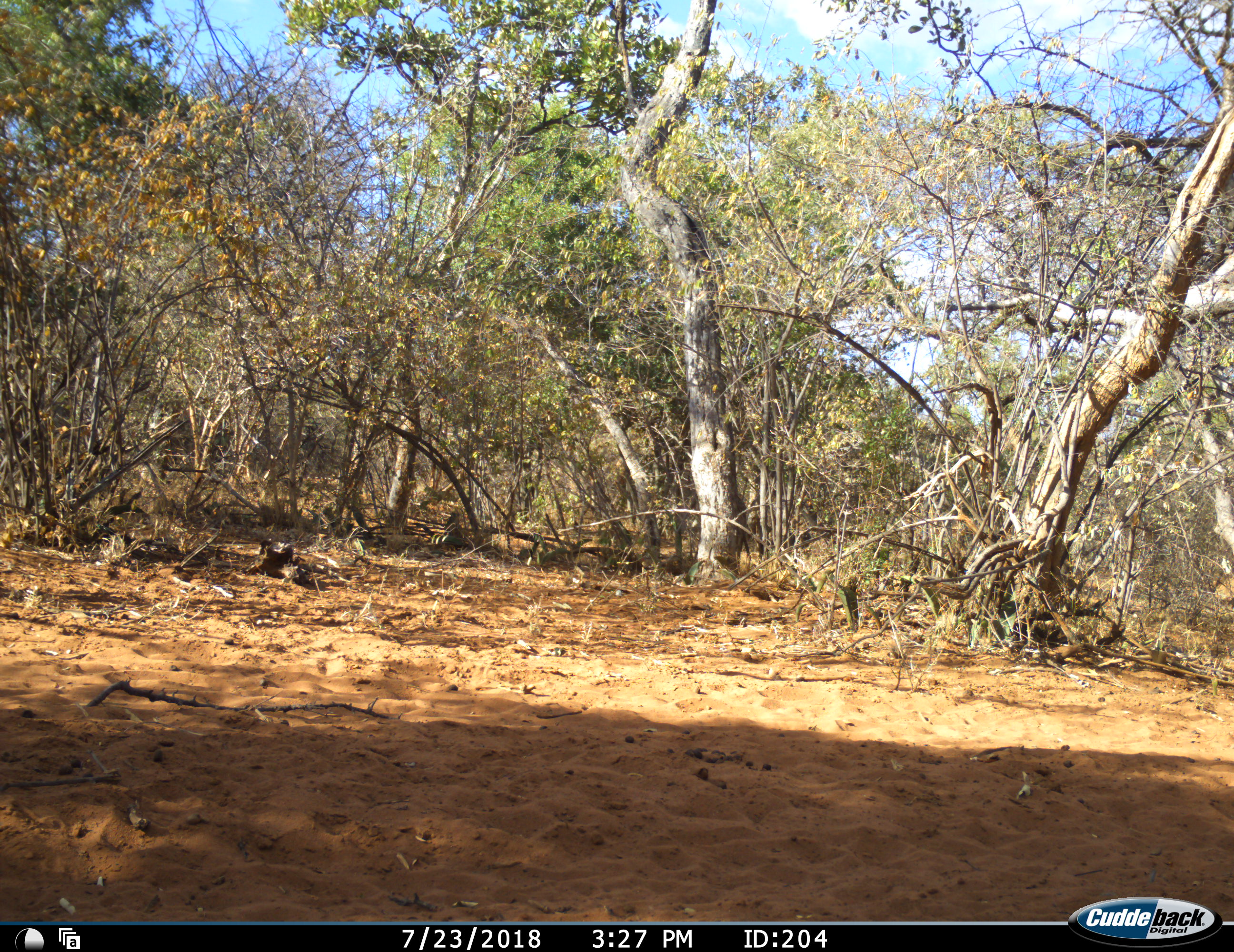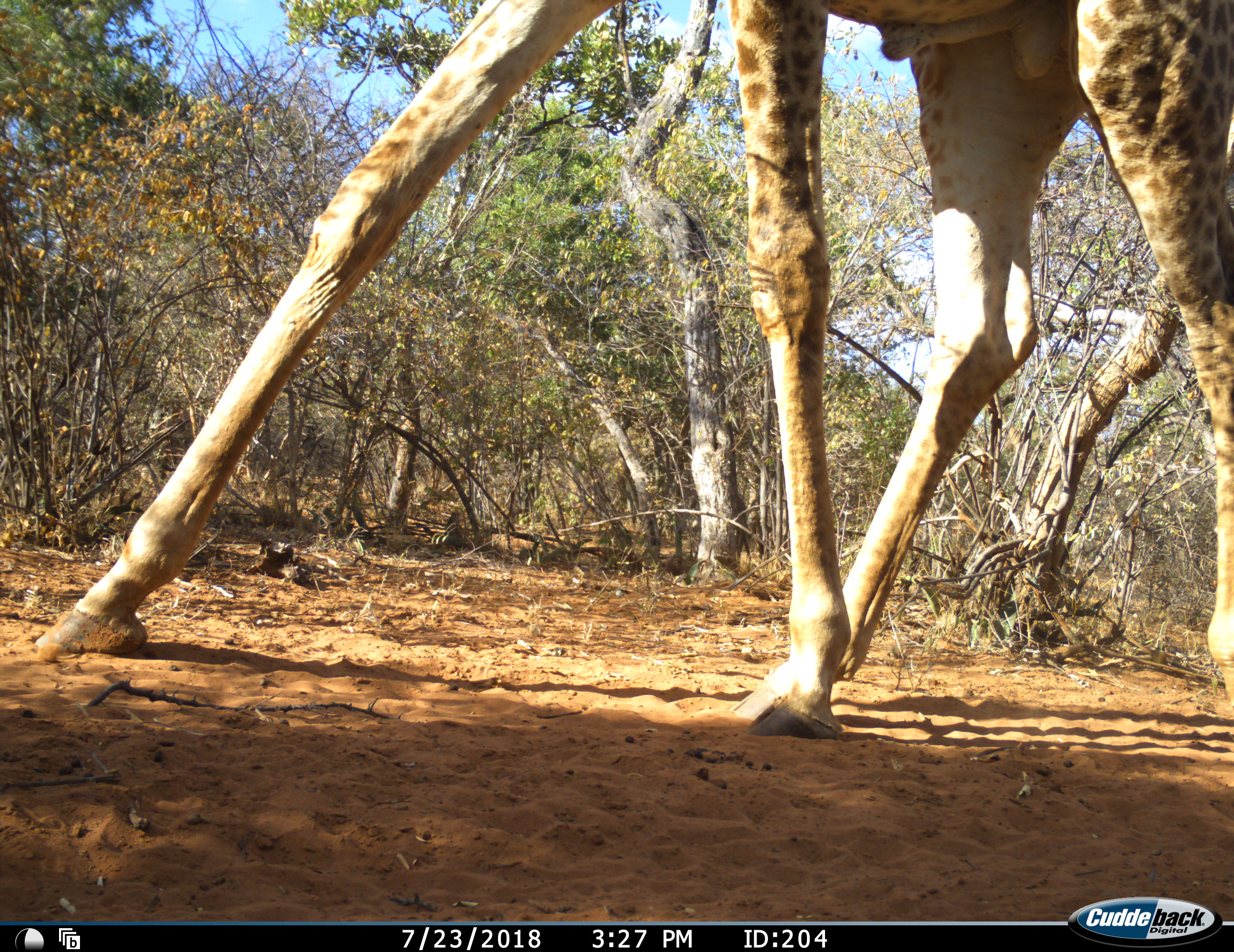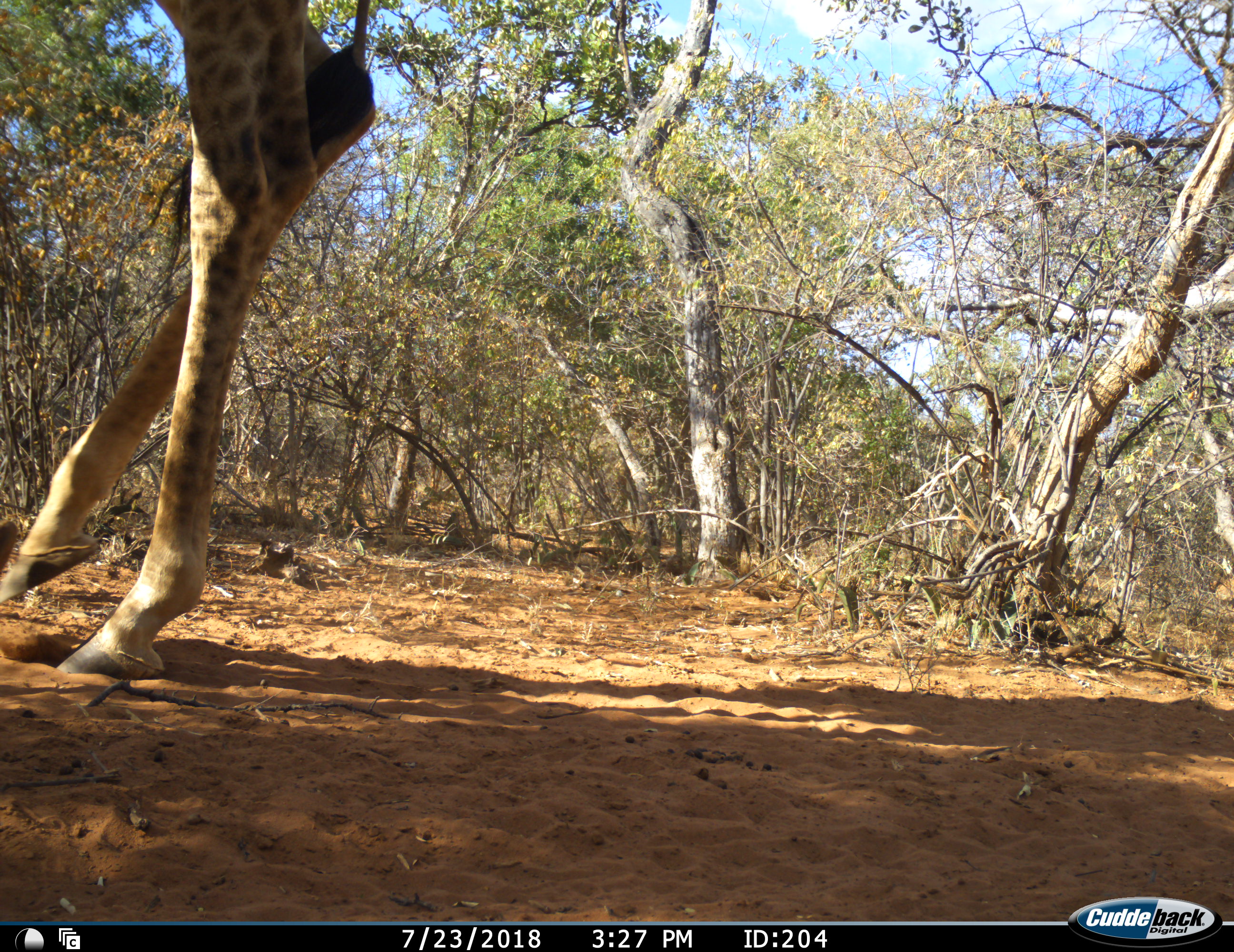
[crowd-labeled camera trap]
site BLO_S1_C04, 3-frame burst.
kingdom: Animalia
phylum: Chordata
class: Mammalia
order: Artiodactyla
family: Giraffidae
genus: Giraffa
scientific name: Giraffa camelopardalis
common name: giraffe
Giraffe (Giraffa camelopardalis), count 1. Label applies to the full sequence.